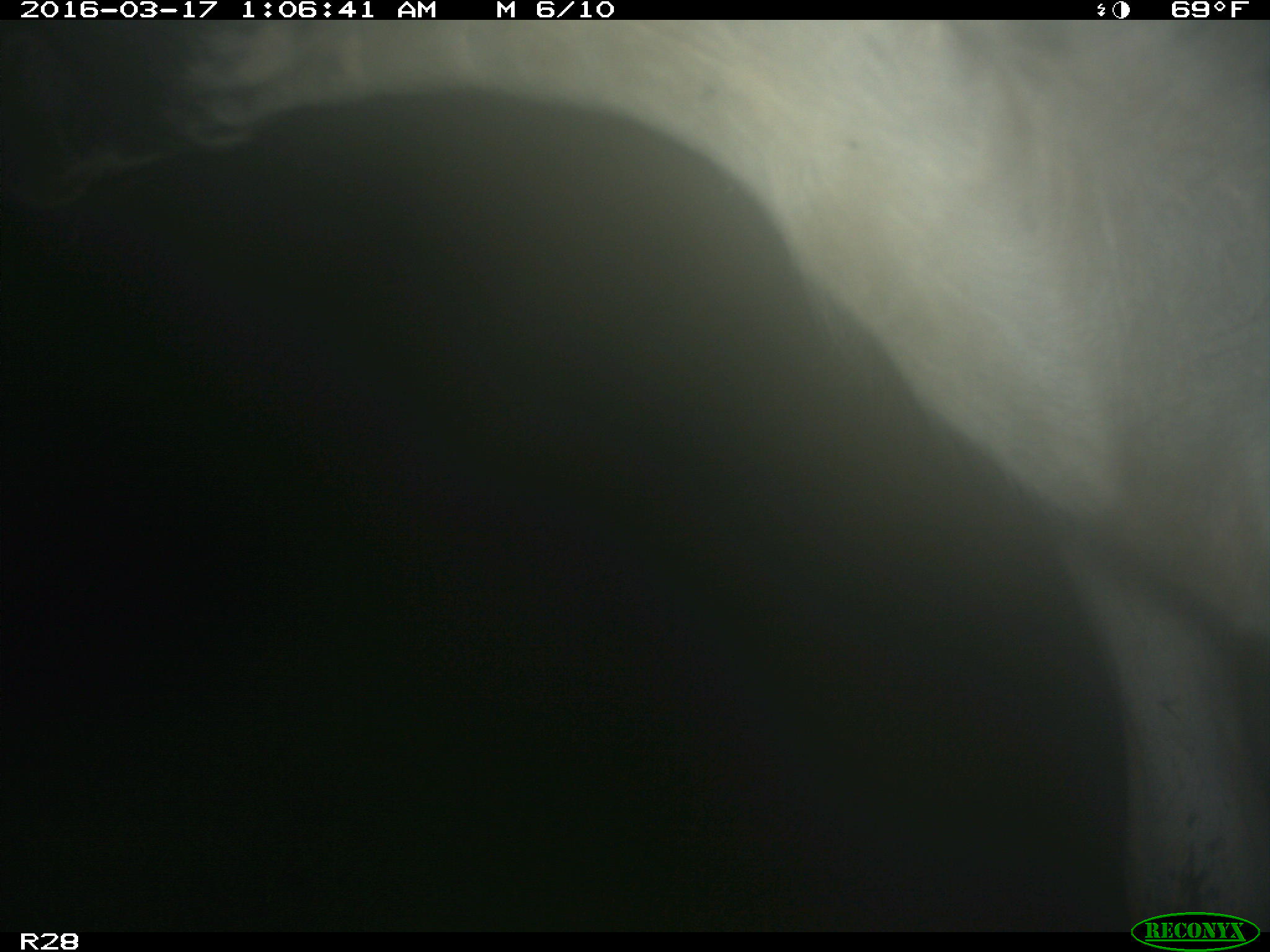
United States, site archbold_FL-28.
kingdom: Animalia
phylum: Chordata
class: Mammalia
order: Artiodactyla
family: Bovidae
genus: Bos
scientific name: Bos taurus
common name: domestic cow